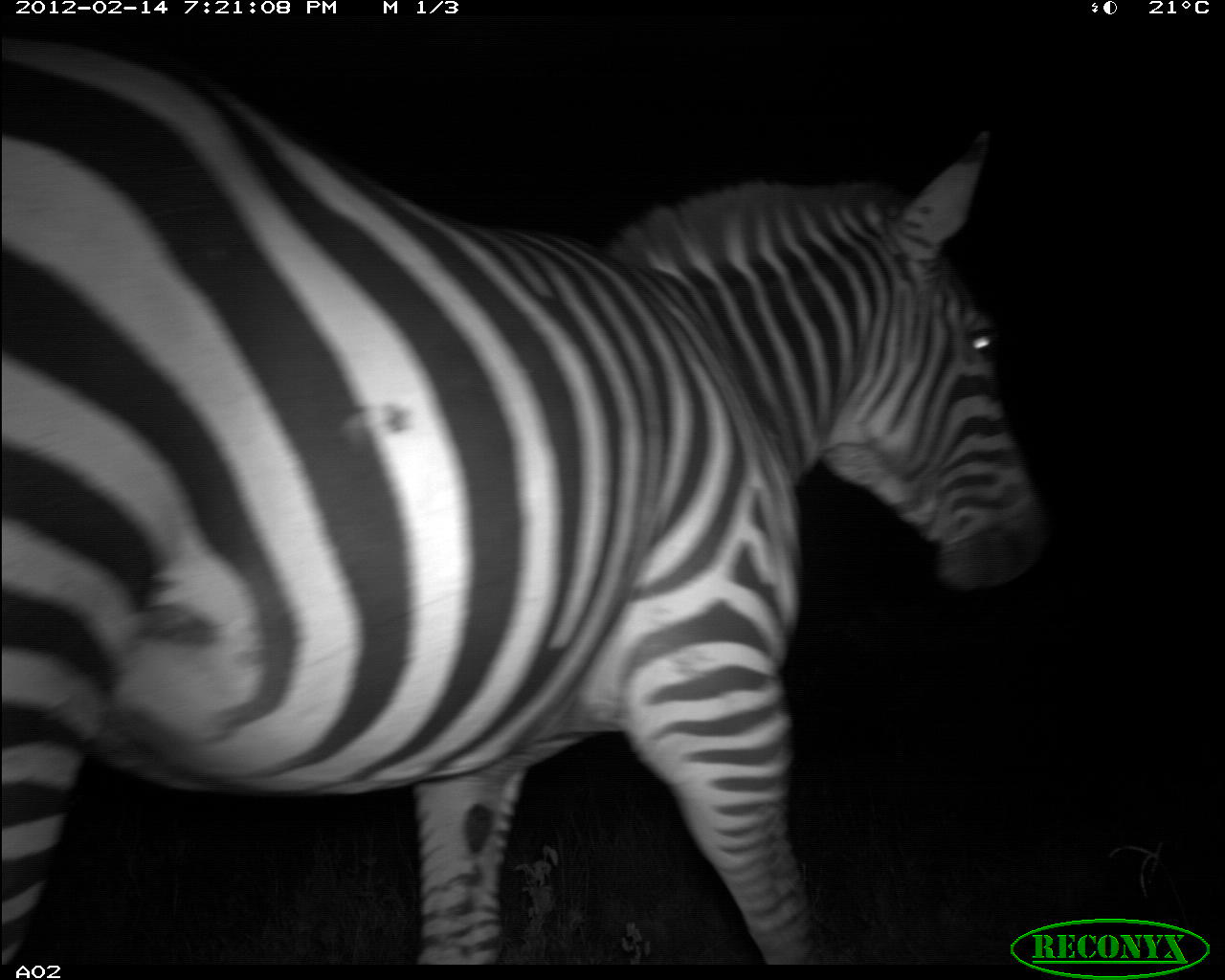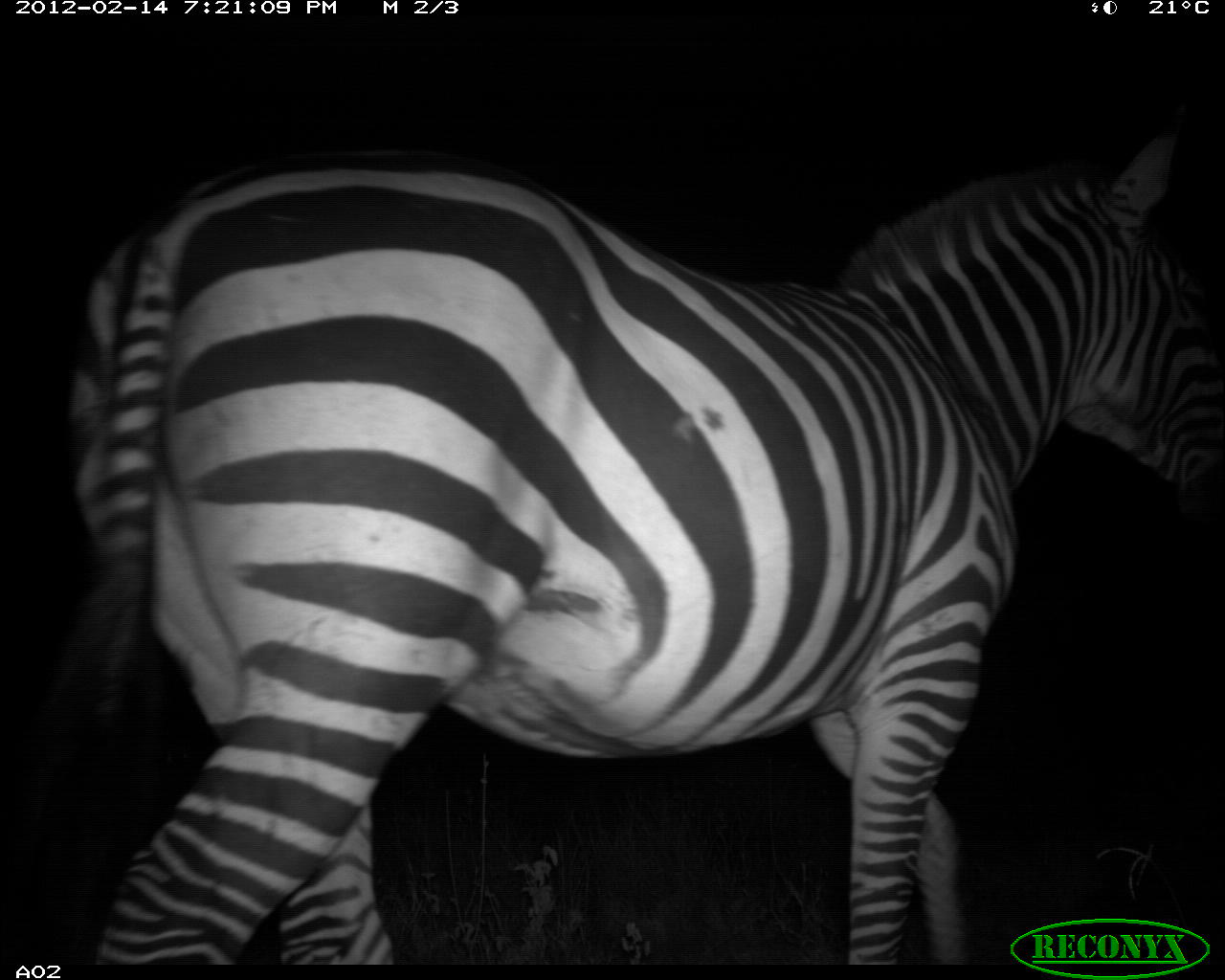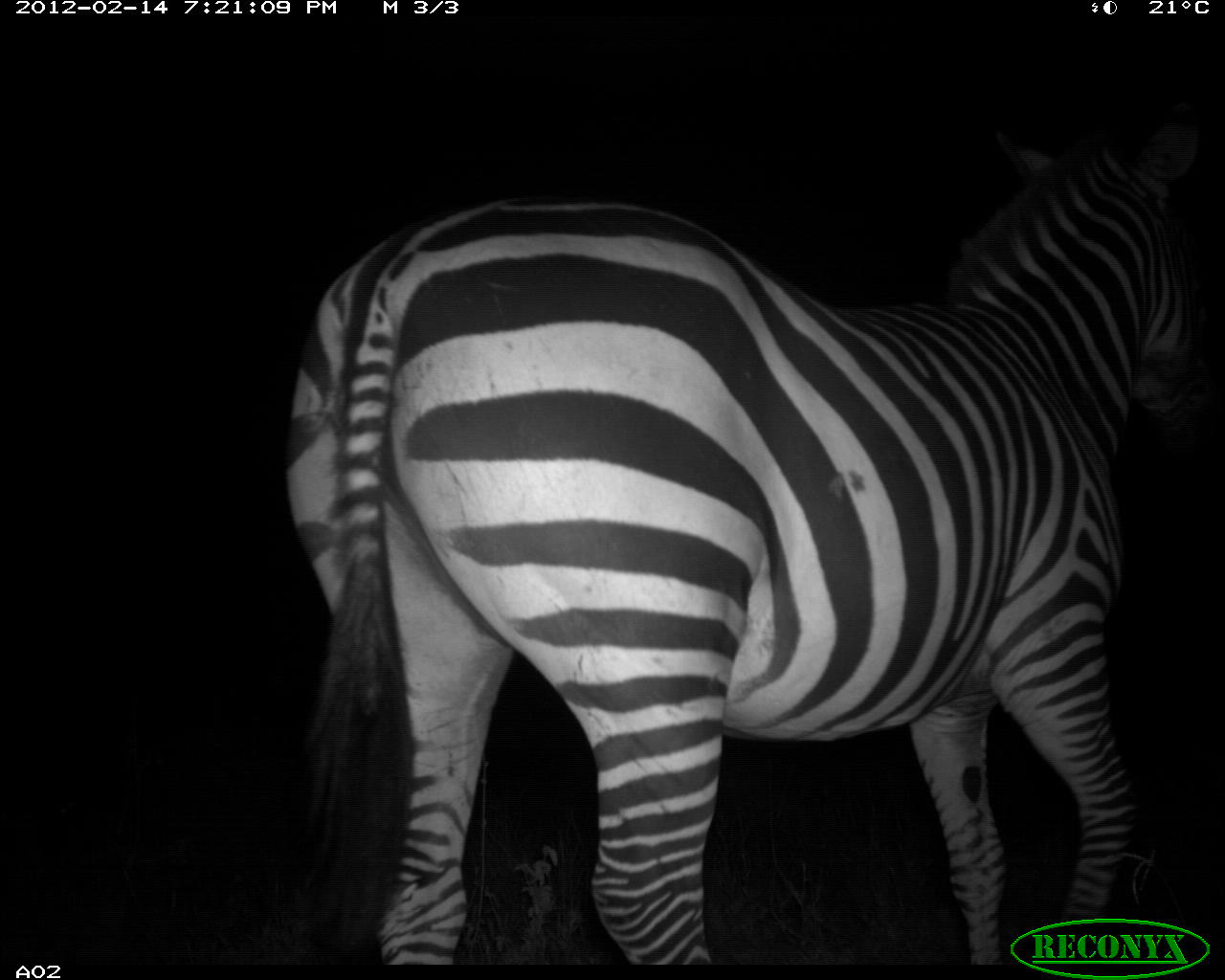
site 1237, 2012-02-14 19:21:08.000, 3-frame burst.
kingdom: Animalia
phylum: Chordata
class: Mammalia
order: Perissodactyla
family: Equidae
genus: Equus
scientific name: Equus quagga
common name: plains zebra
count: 1